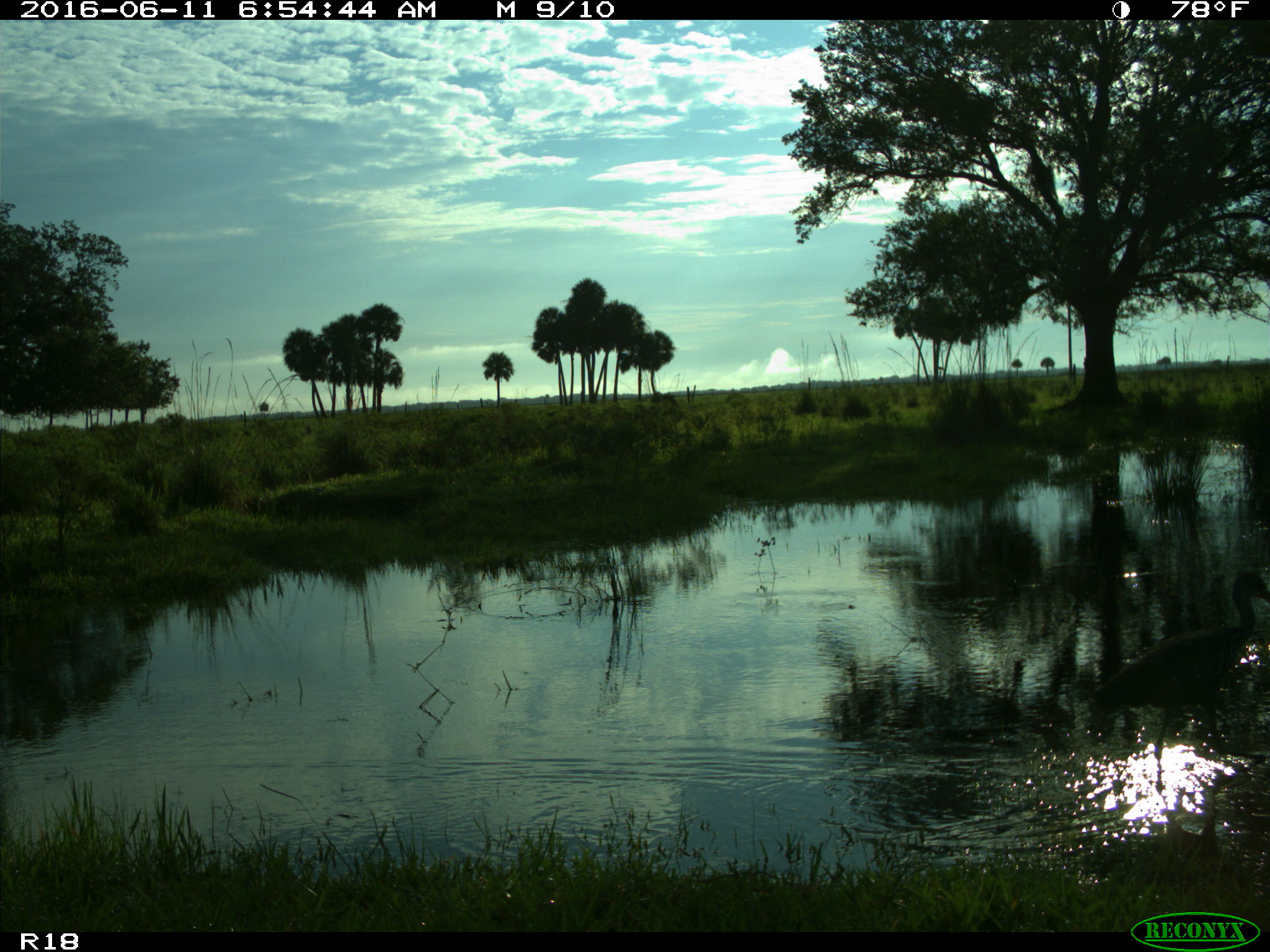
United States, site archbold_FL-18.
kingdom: Animalia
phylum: Chordata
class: Aves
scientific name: Aves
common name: birds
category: unidentified bird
Unidentified bird (birds) (Aves).